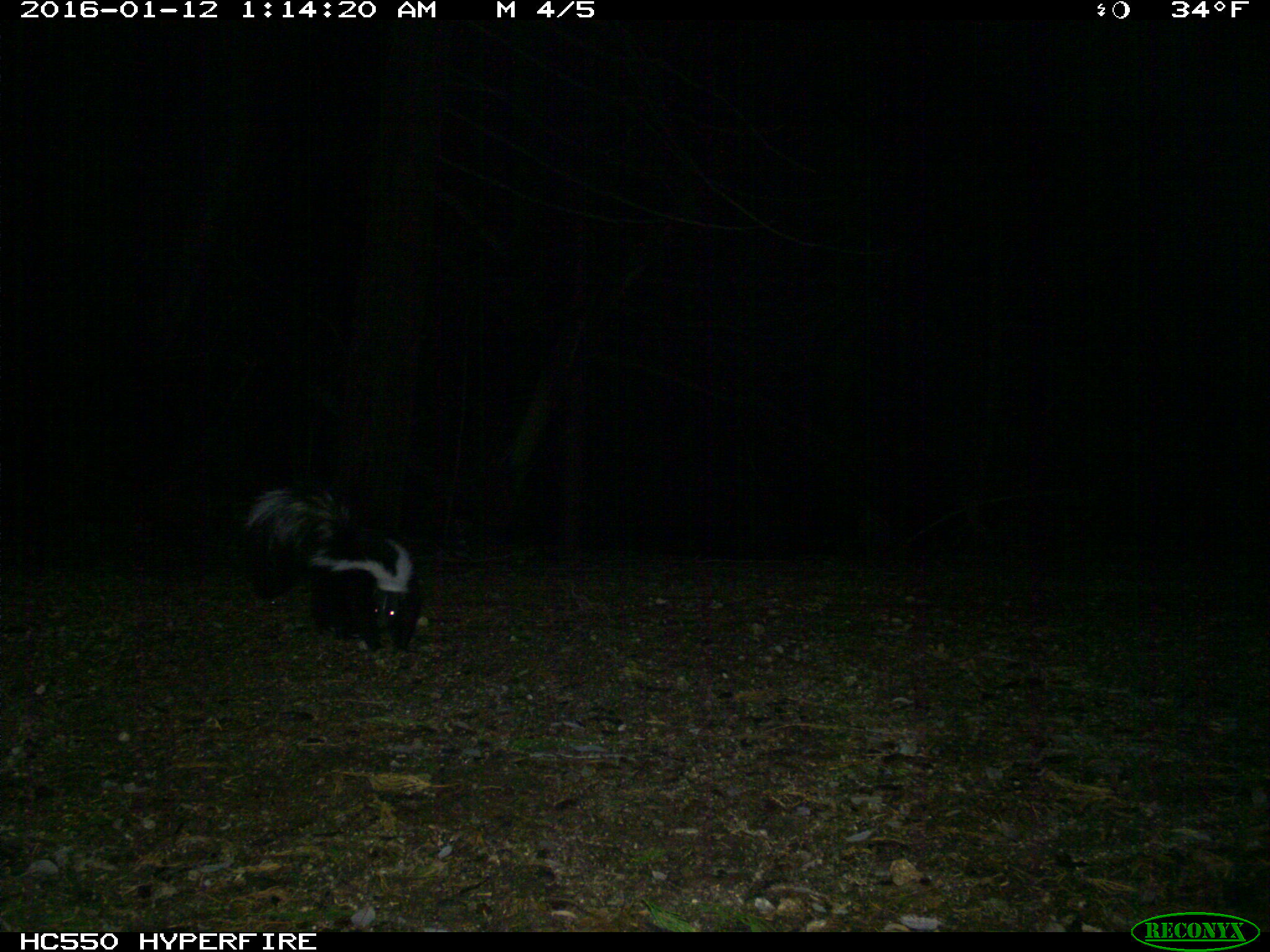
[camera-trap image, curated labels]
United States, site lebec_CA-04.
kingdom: Animalia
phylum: Chordata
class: Mammalia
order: Carnivora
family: Mephitidae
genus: Mephitis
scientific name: Mephitis mephitis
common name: striped skunk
Mephitis mephitis (striped skunk).